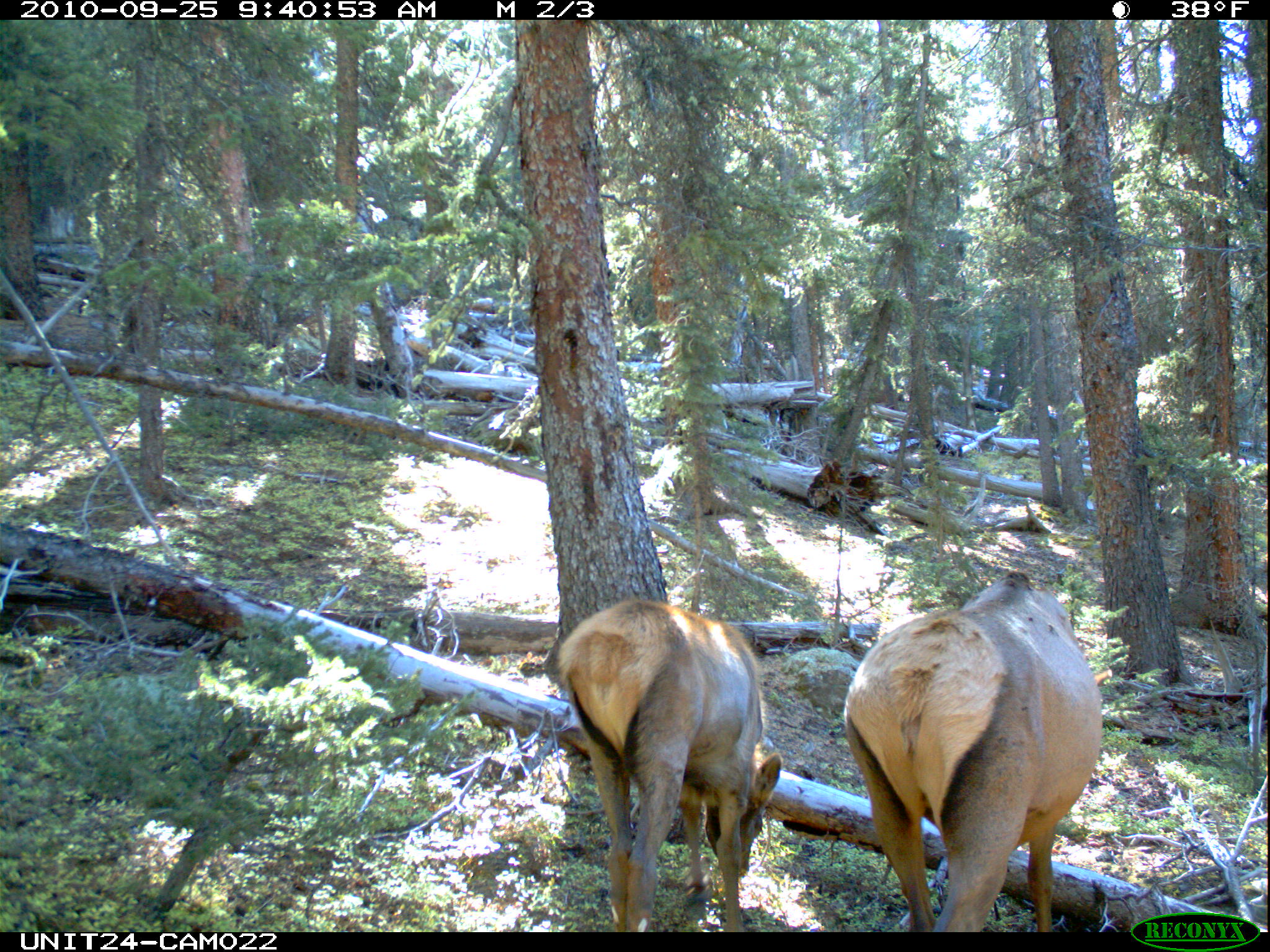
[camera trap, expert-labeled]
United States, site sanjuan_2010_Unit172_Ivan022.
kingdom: Animalia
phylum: Chordata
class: Mammalia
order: Artiodactyla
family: Cervidae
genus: Cervus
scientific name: Cervus elaphus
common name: red deer